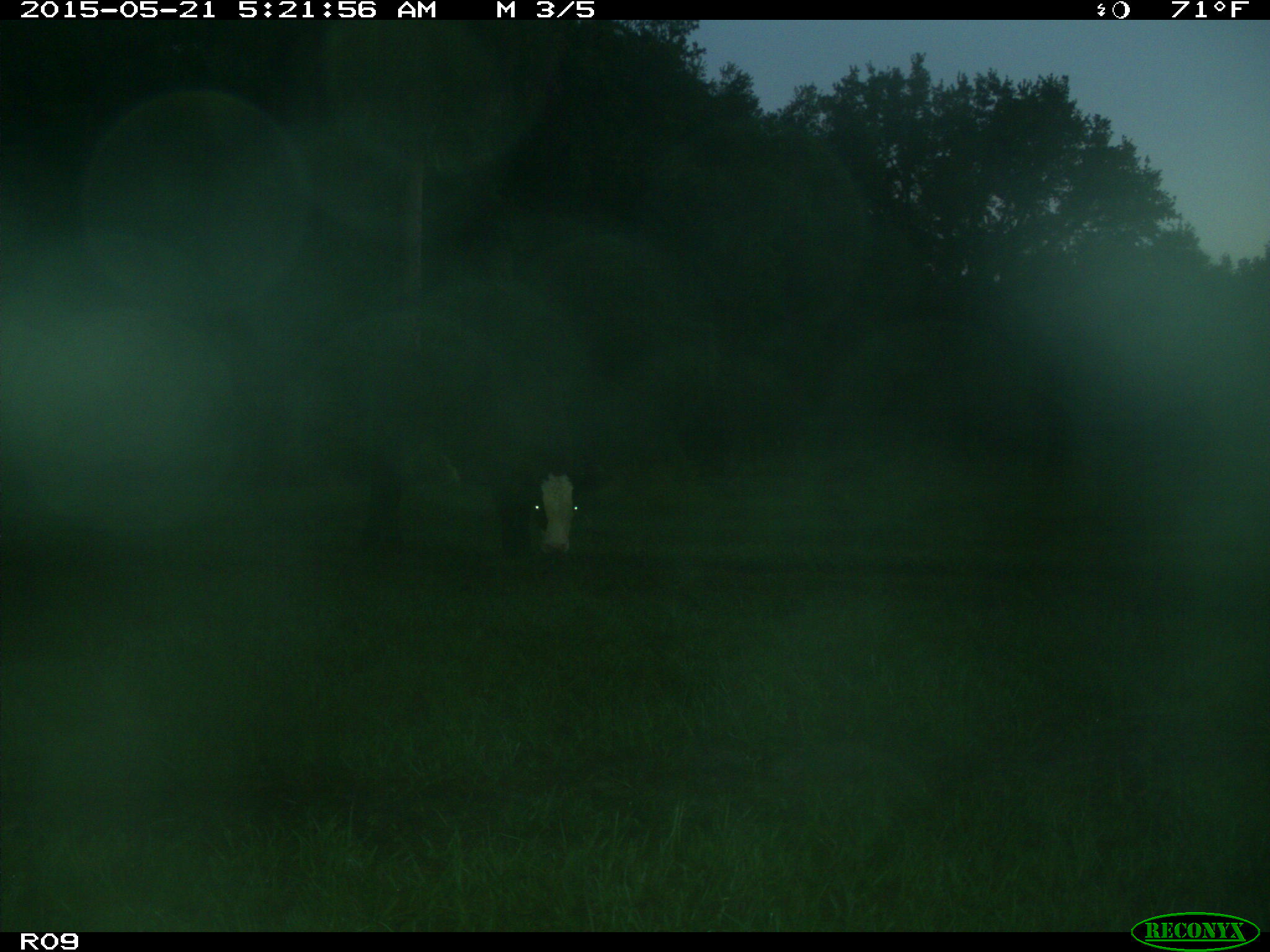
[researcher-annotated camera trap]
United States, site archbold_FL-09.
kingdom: Animalia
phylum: Chordata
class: Mammalia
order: Artiodactyla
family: Bovidae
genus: Bos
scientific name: Bos taurus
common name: domestic cow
Bos taurus (domestic cow).